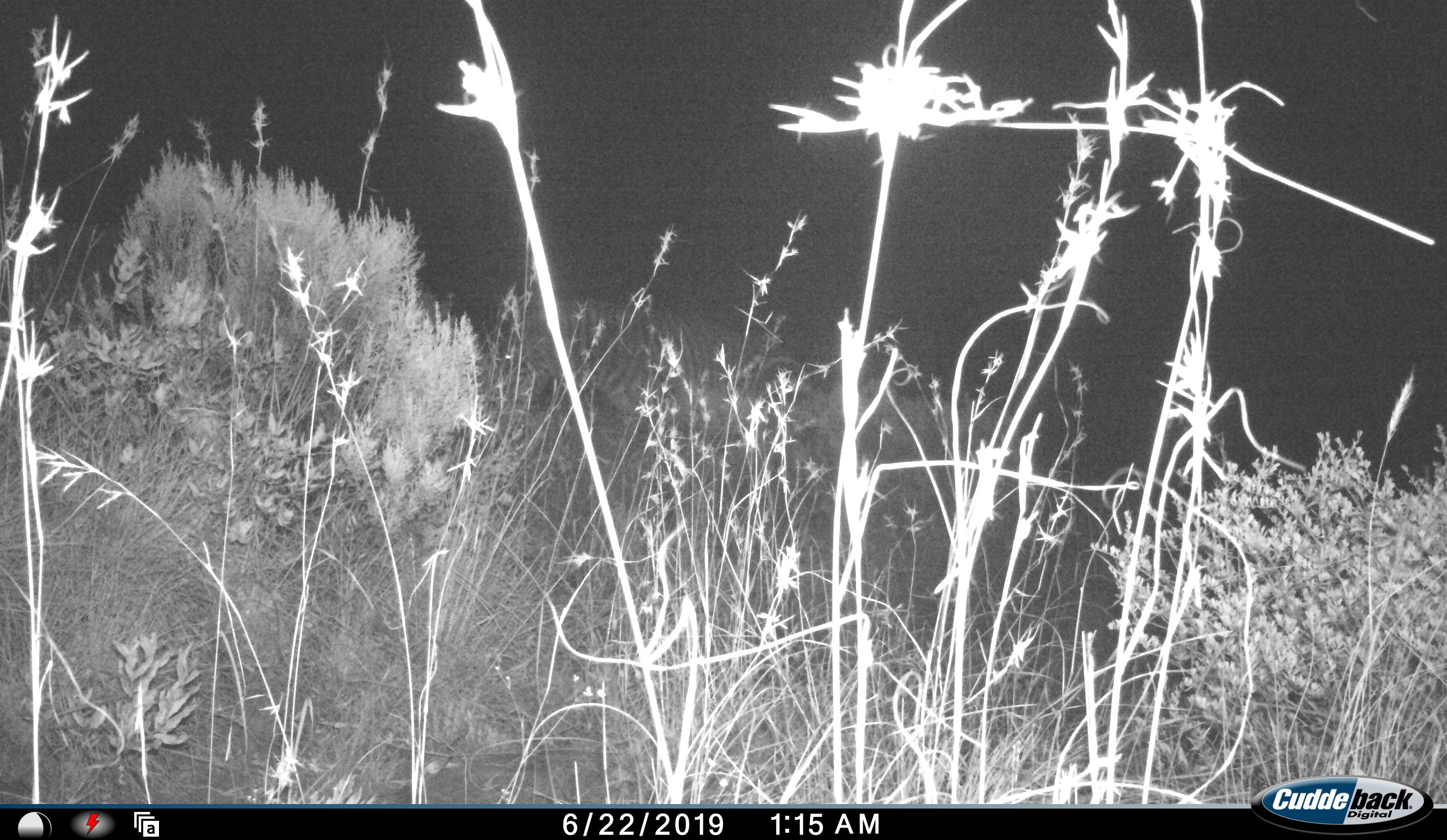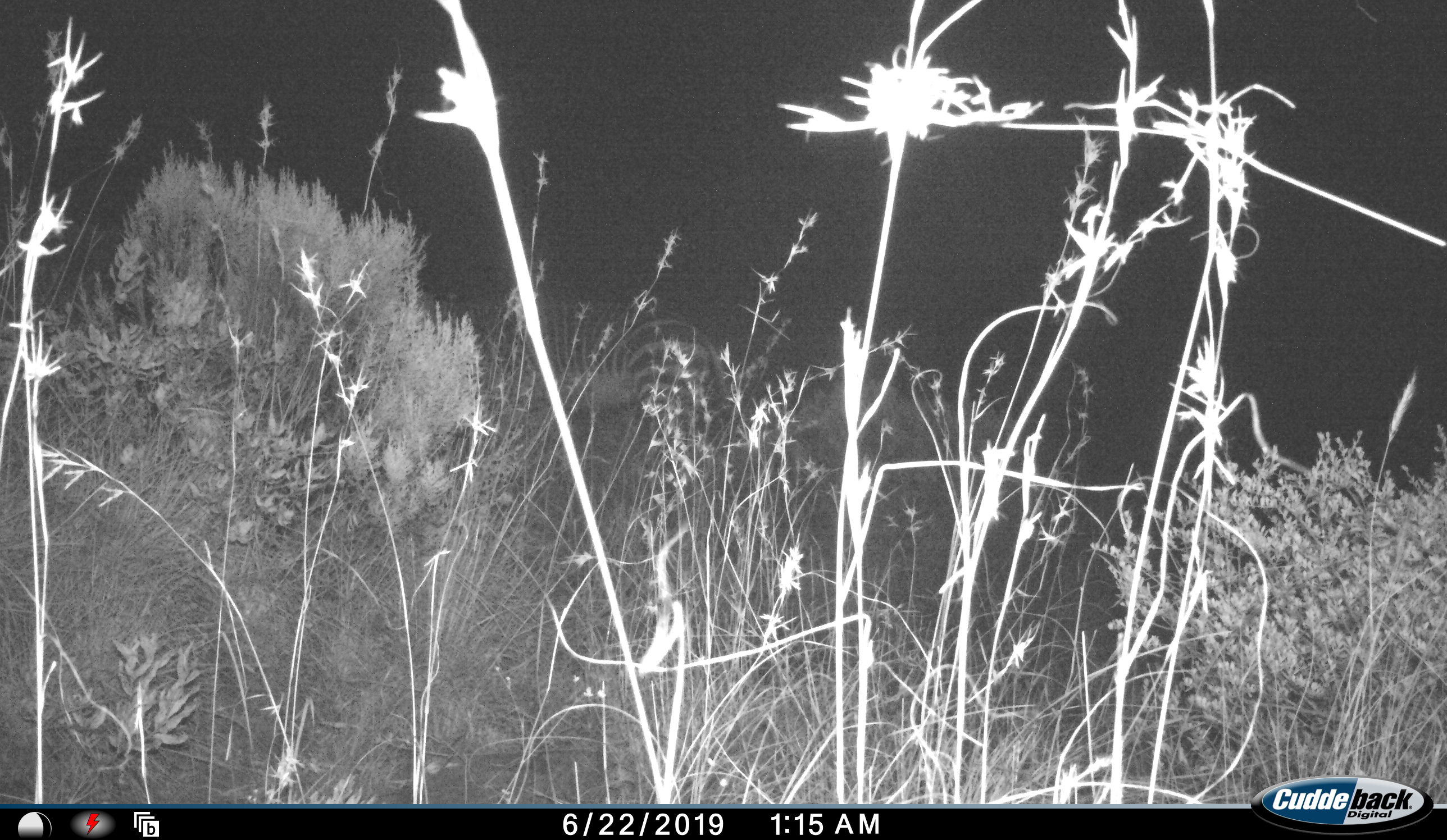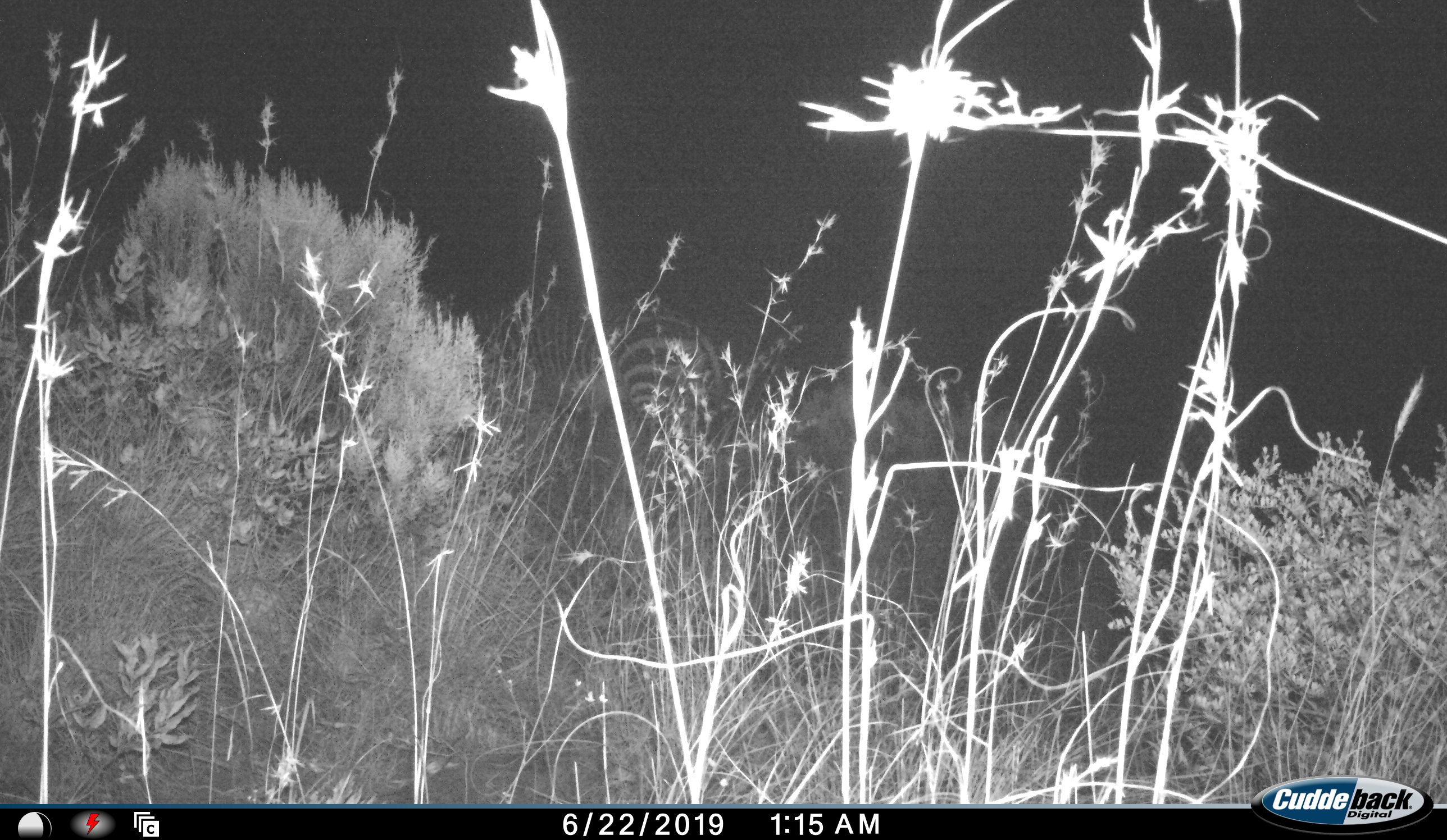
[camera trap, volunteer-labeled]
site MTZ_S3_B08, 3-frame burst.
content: unidentified animal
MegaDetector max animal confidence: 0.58